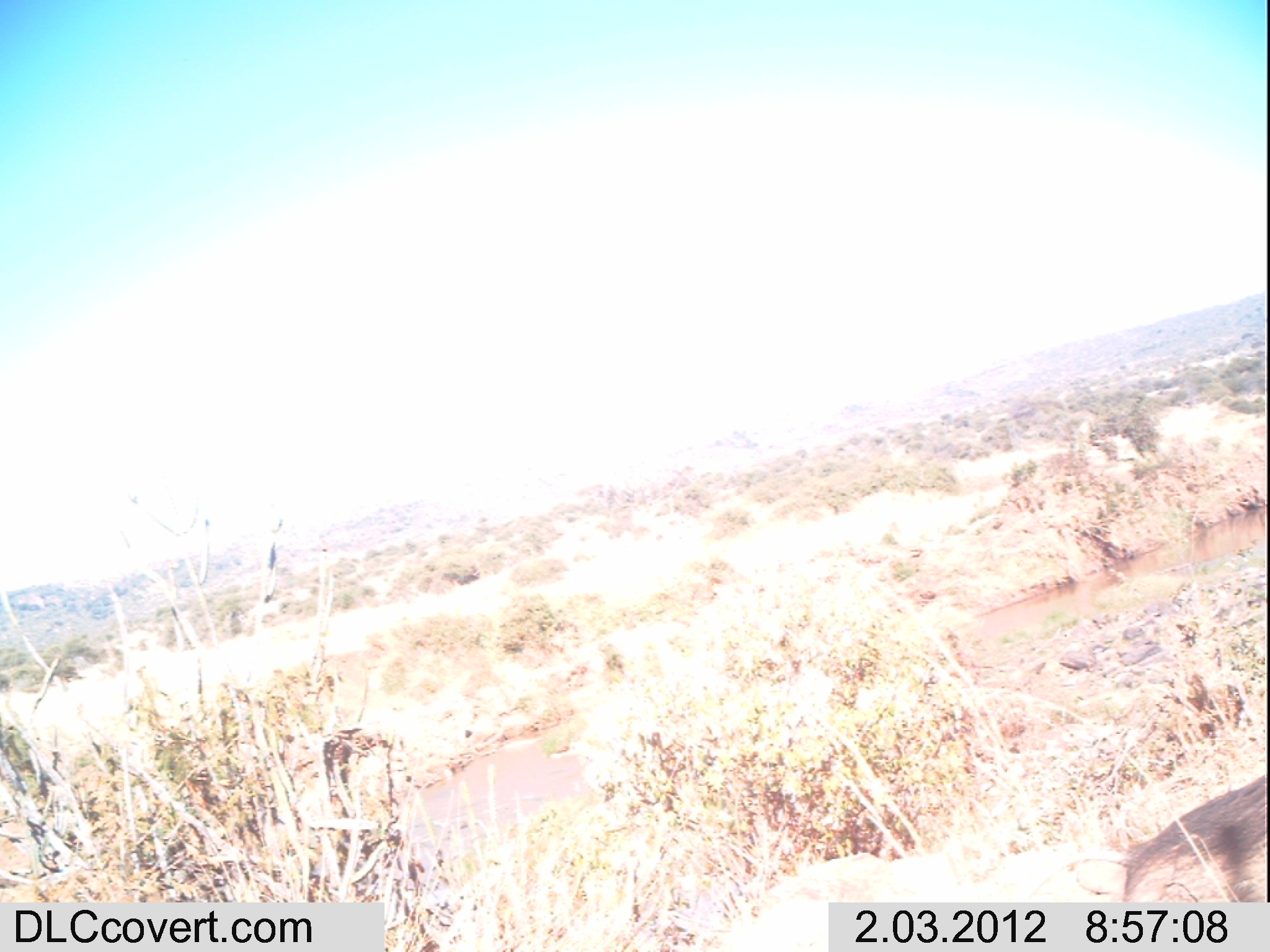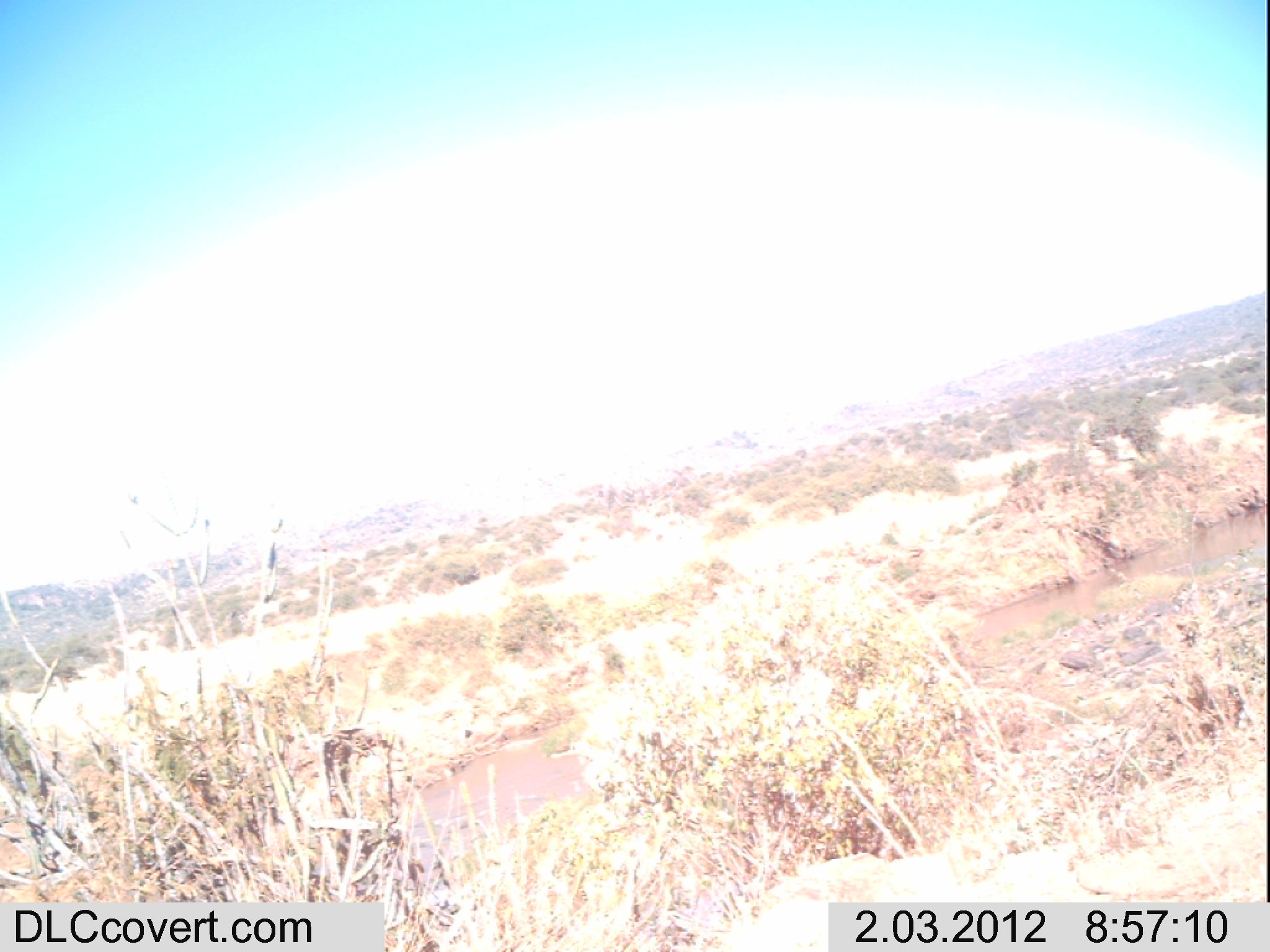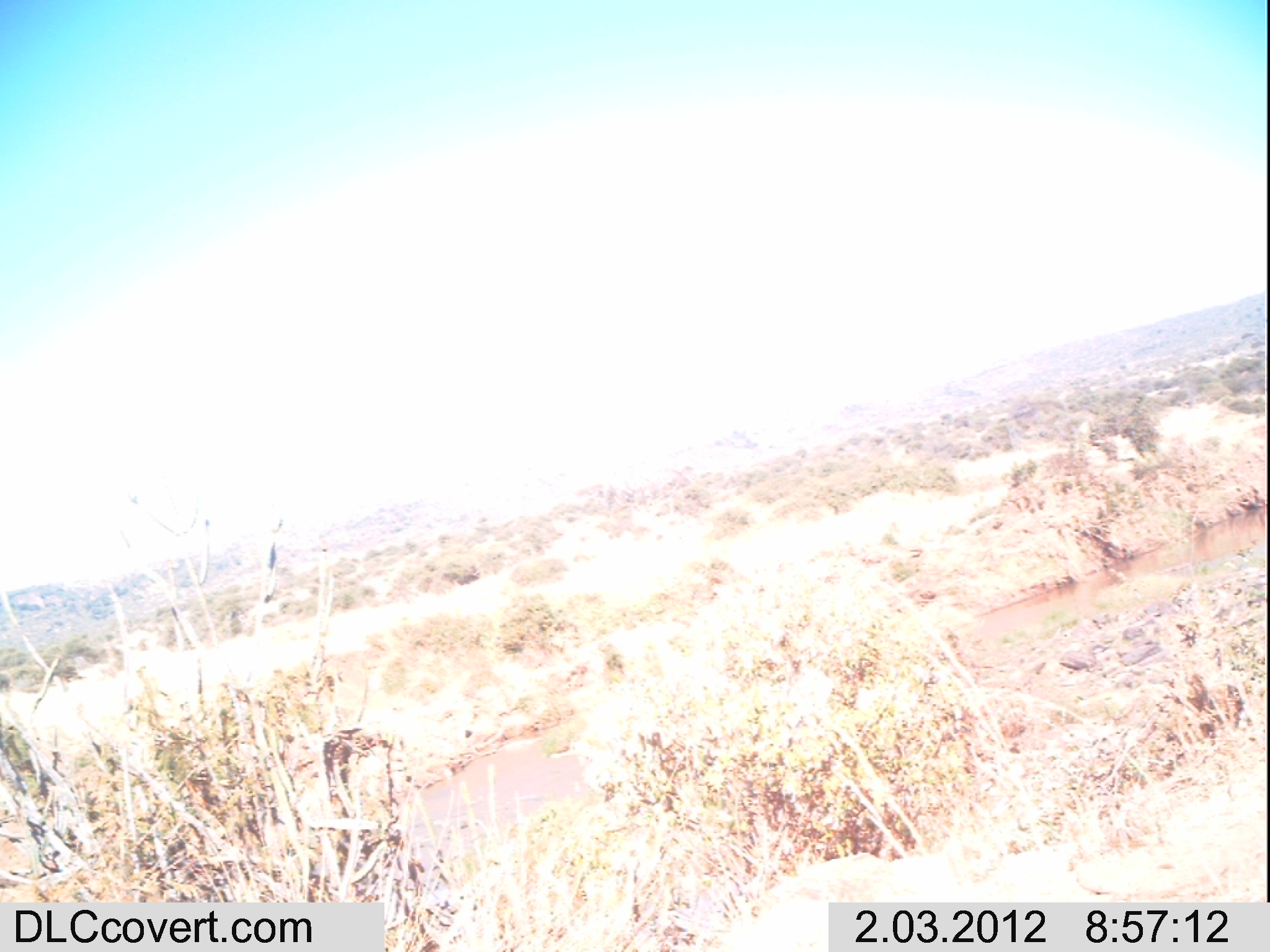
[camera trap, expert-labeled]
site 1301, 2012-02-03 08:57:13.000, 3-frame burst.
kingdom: Animalia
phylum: Chordata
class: Mammalia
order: Primates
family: Cercopithecidae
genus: Papio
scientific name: Papio anubis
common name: olive baboon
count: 1